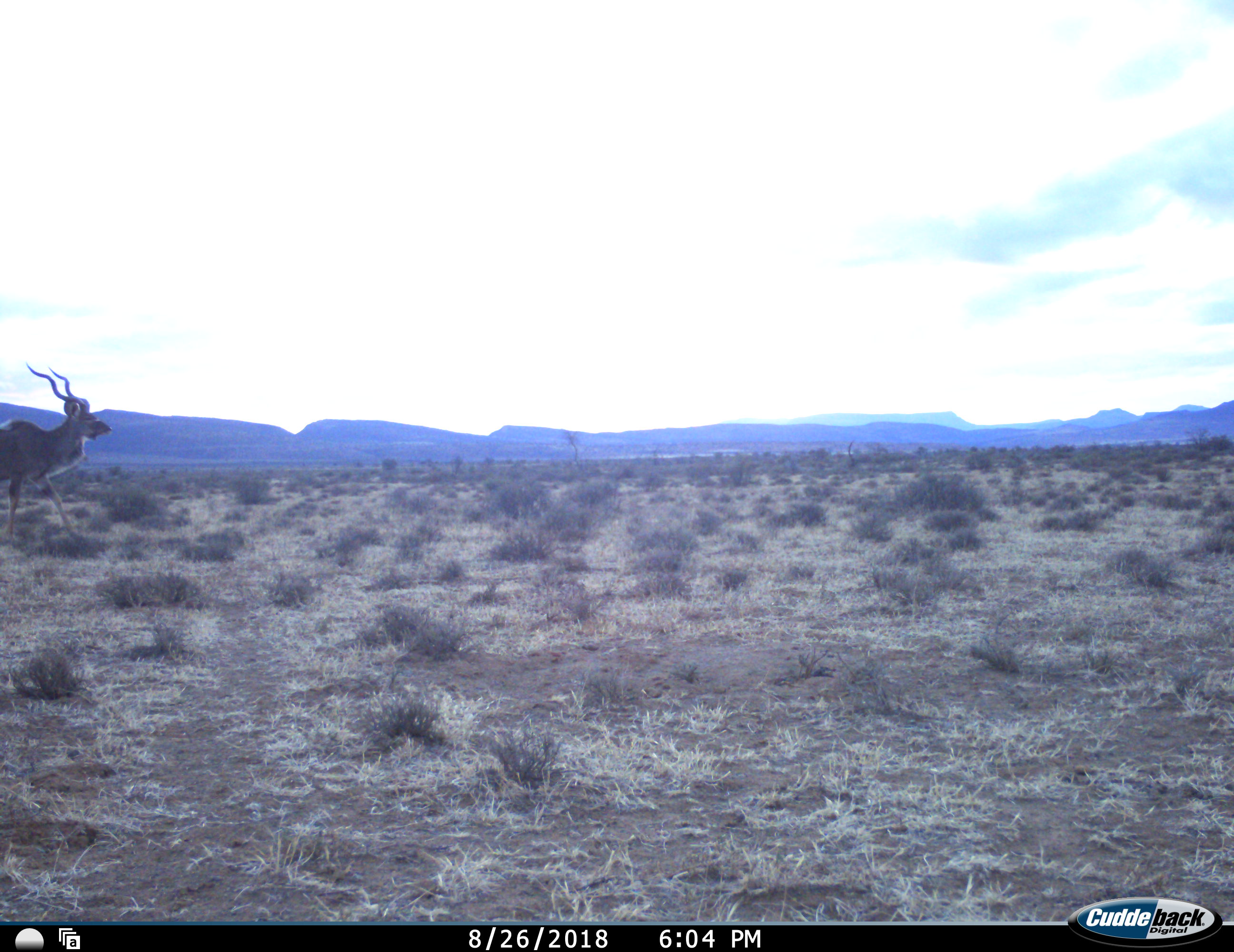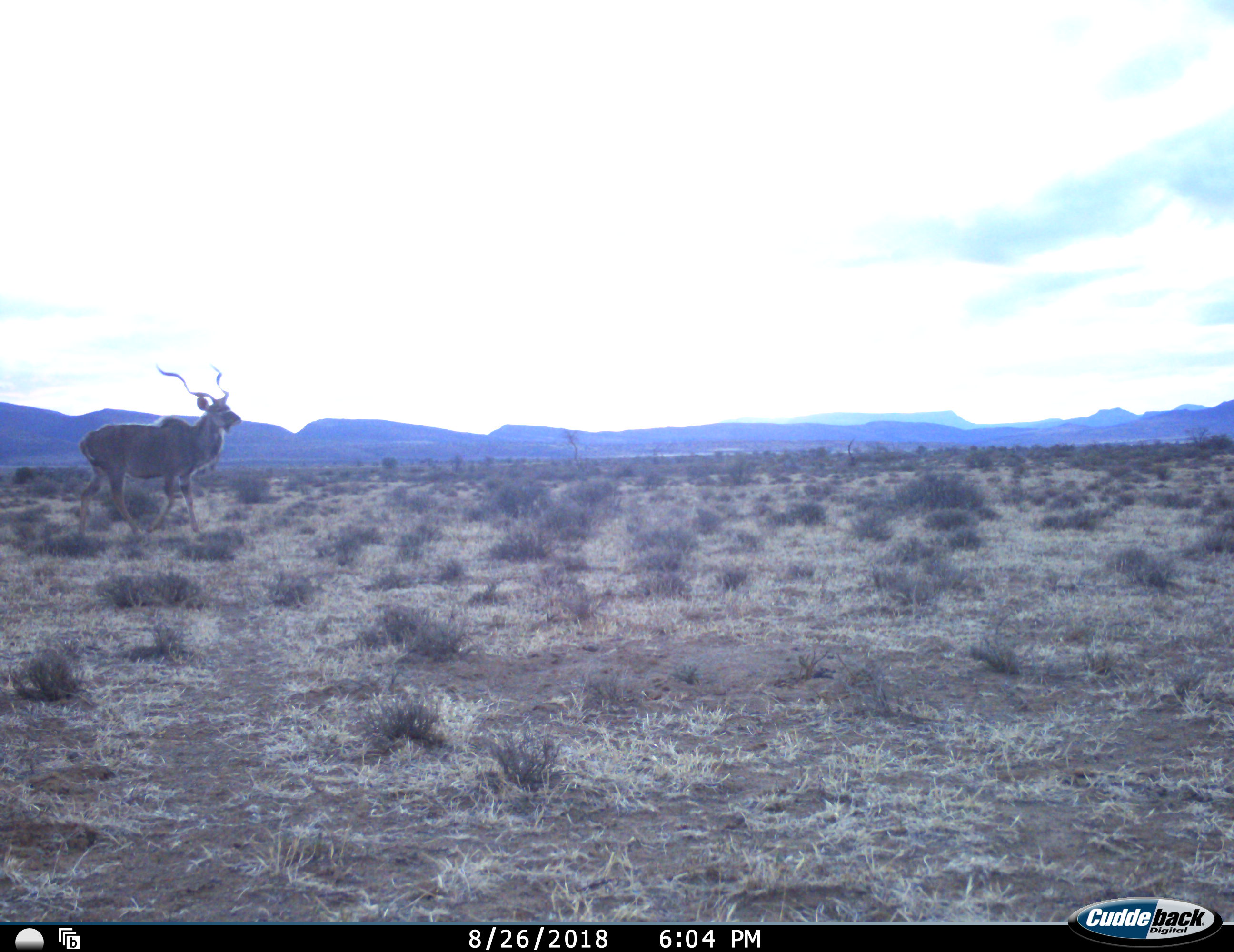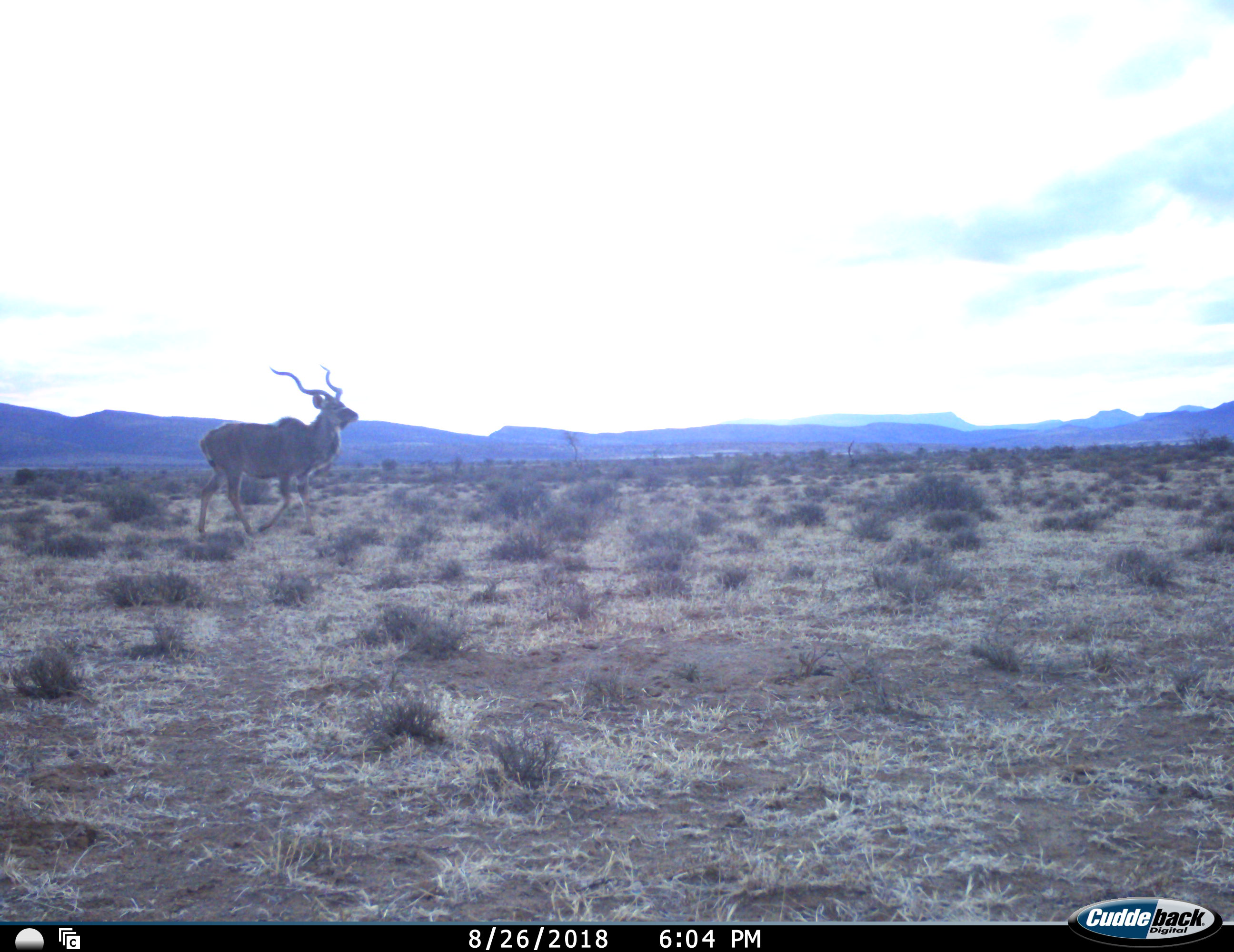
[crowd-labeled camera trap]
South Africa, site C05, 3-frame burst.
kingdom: Animalia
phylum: Chordata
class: Mammalia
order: Artiodactyla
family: Bovidae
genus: Tragelaphus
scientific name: Tragelaphus strepsiceros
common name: greater kudu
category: kudu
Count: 1.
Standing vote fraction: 0%.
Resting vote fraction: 0%.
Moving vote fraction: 100%.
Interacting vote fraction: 0%.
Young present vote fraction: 0%.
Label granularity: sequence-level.